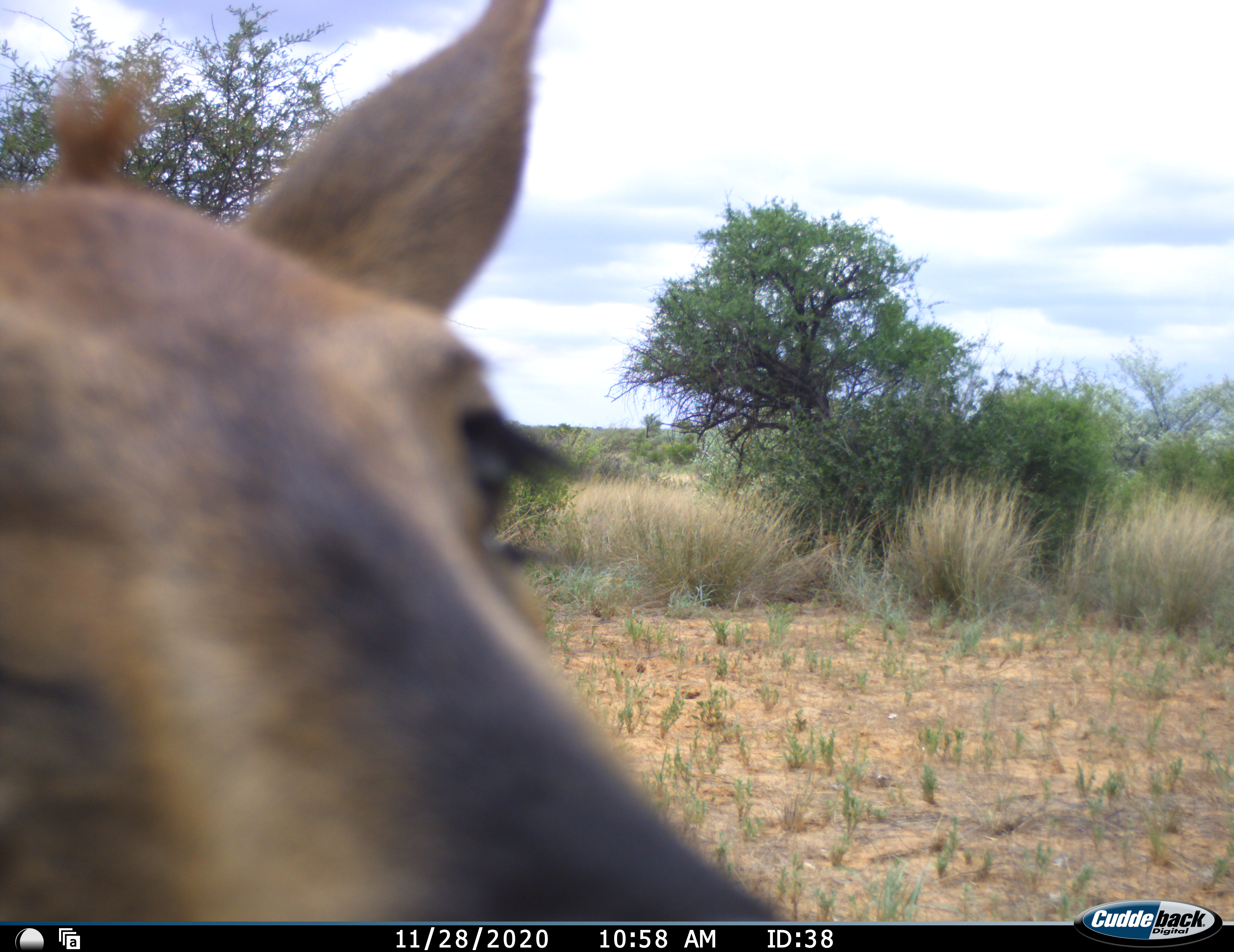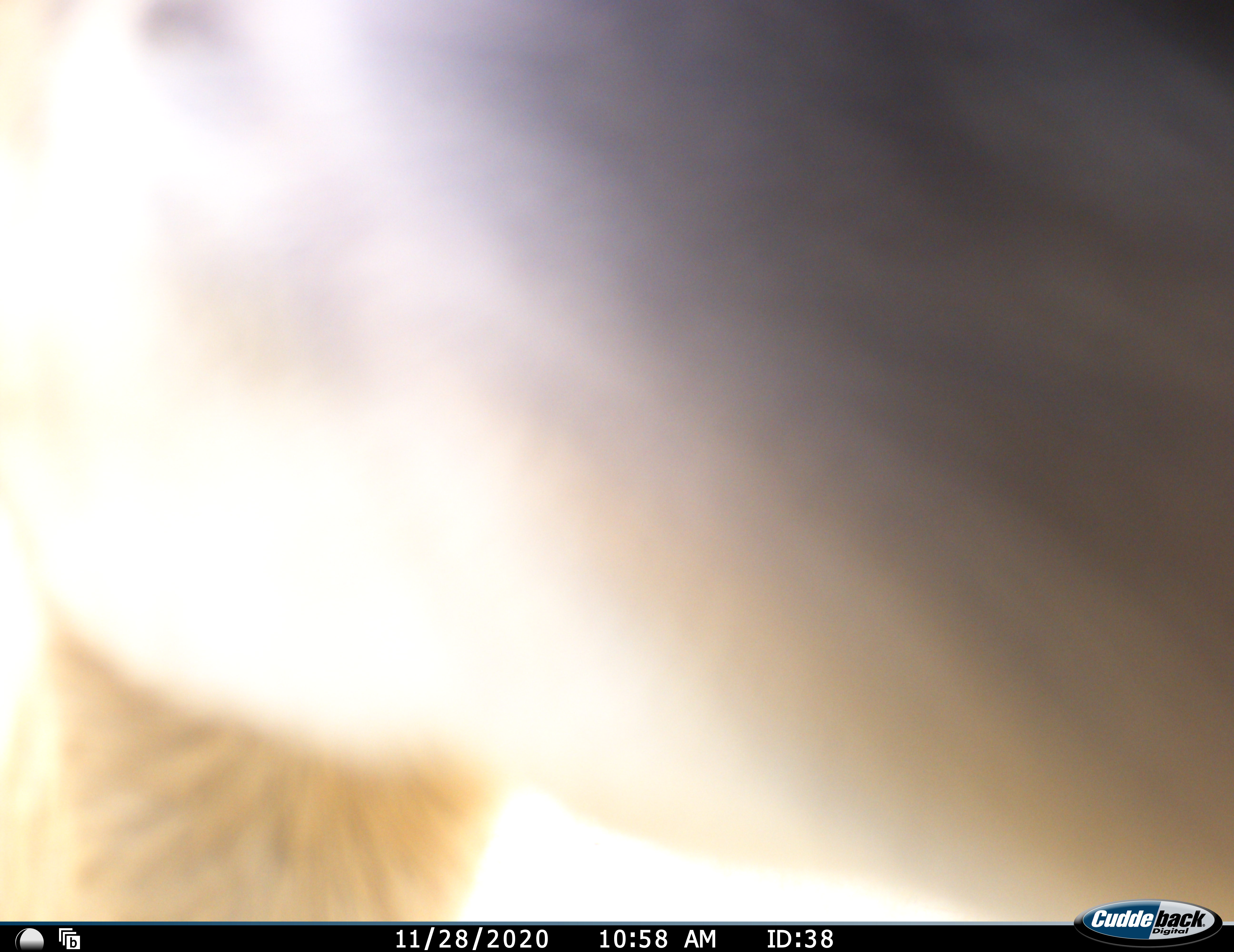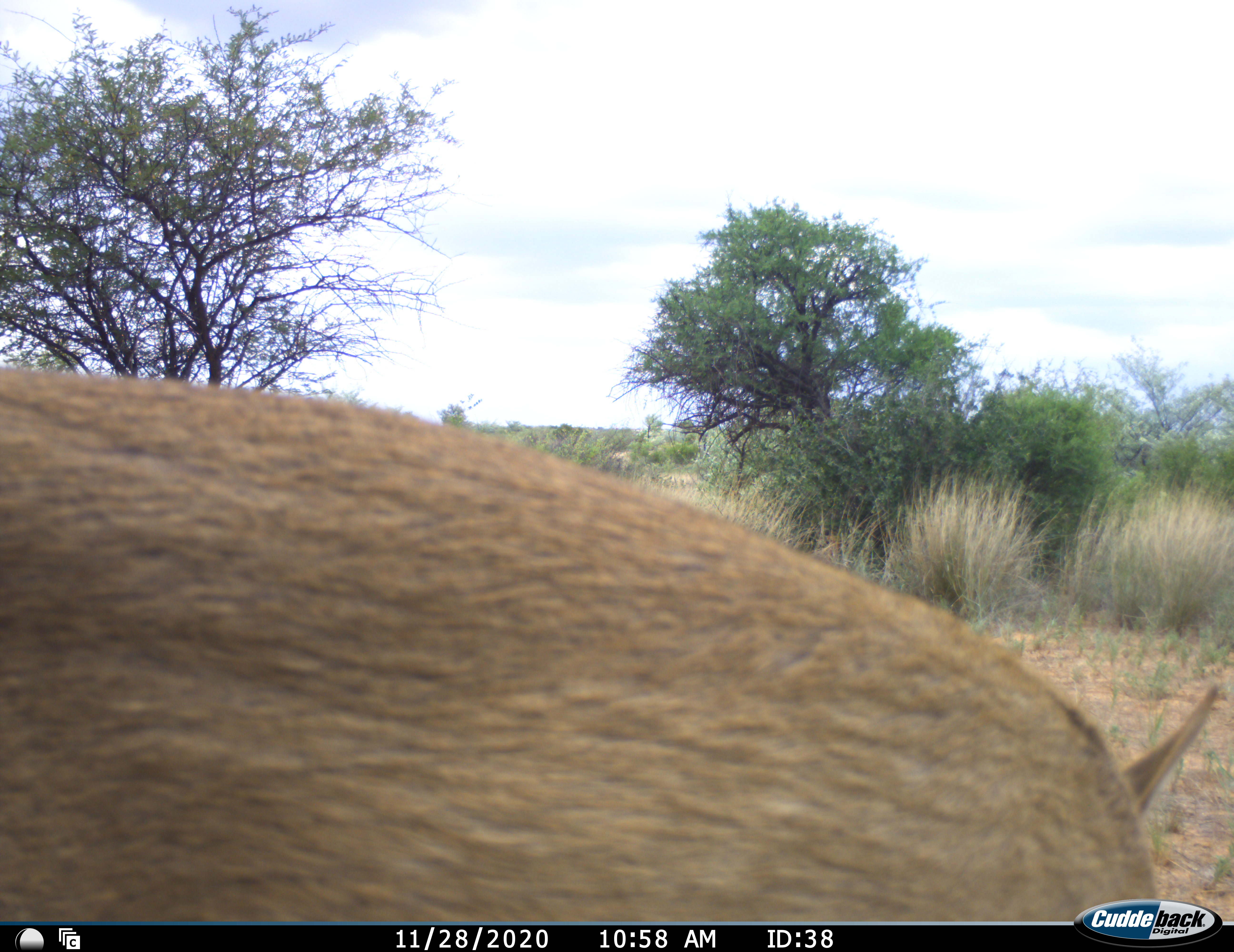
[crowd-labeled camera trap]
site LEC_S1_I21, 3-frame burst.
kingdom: Animalia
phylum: Chordata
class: Mammalia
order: Artiodactyla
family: Bovidae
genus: Sylvicapra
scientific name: Sylvicapra grimmia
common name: common duiker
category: duikercommongrey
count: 1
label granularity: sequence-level